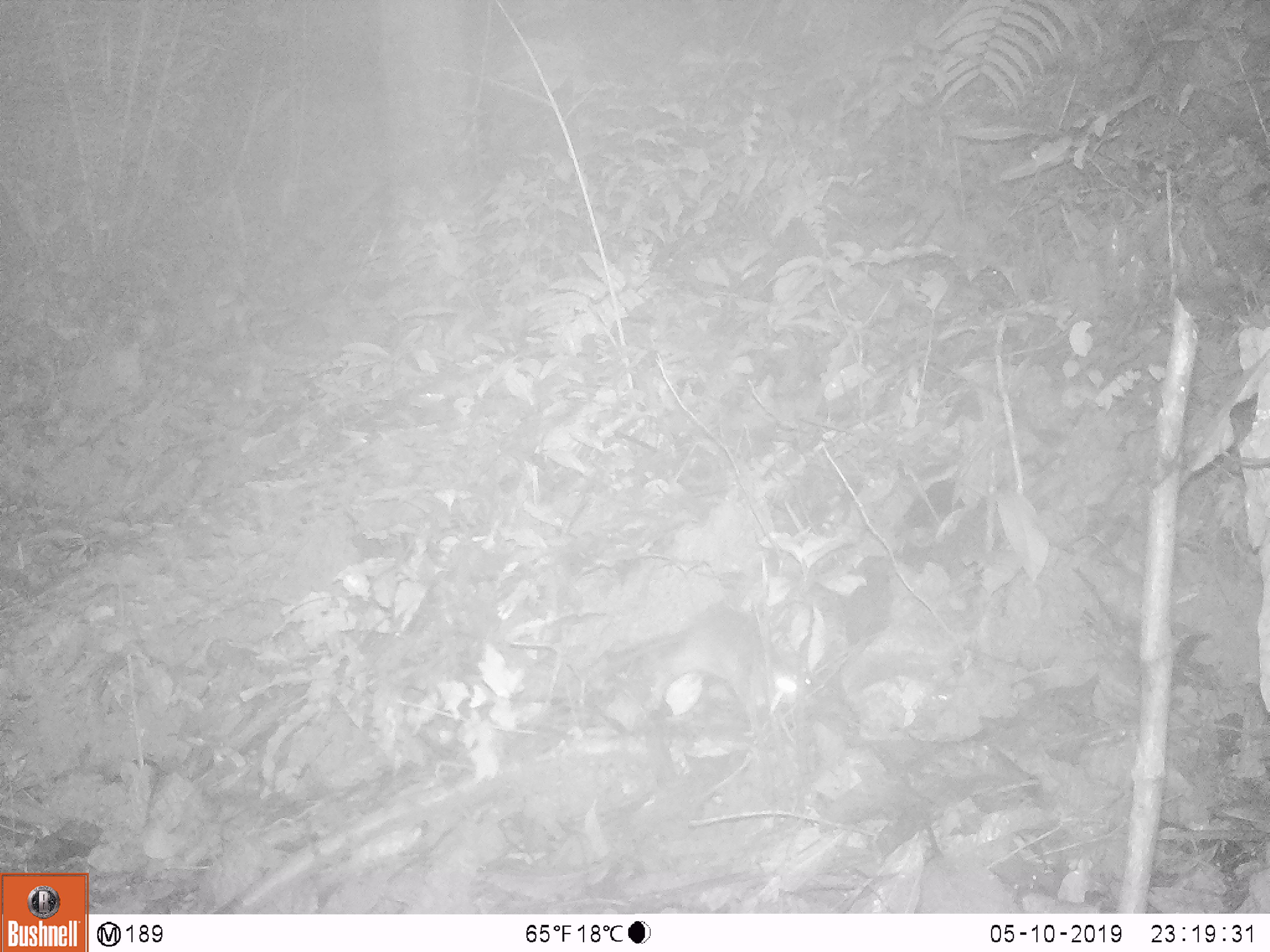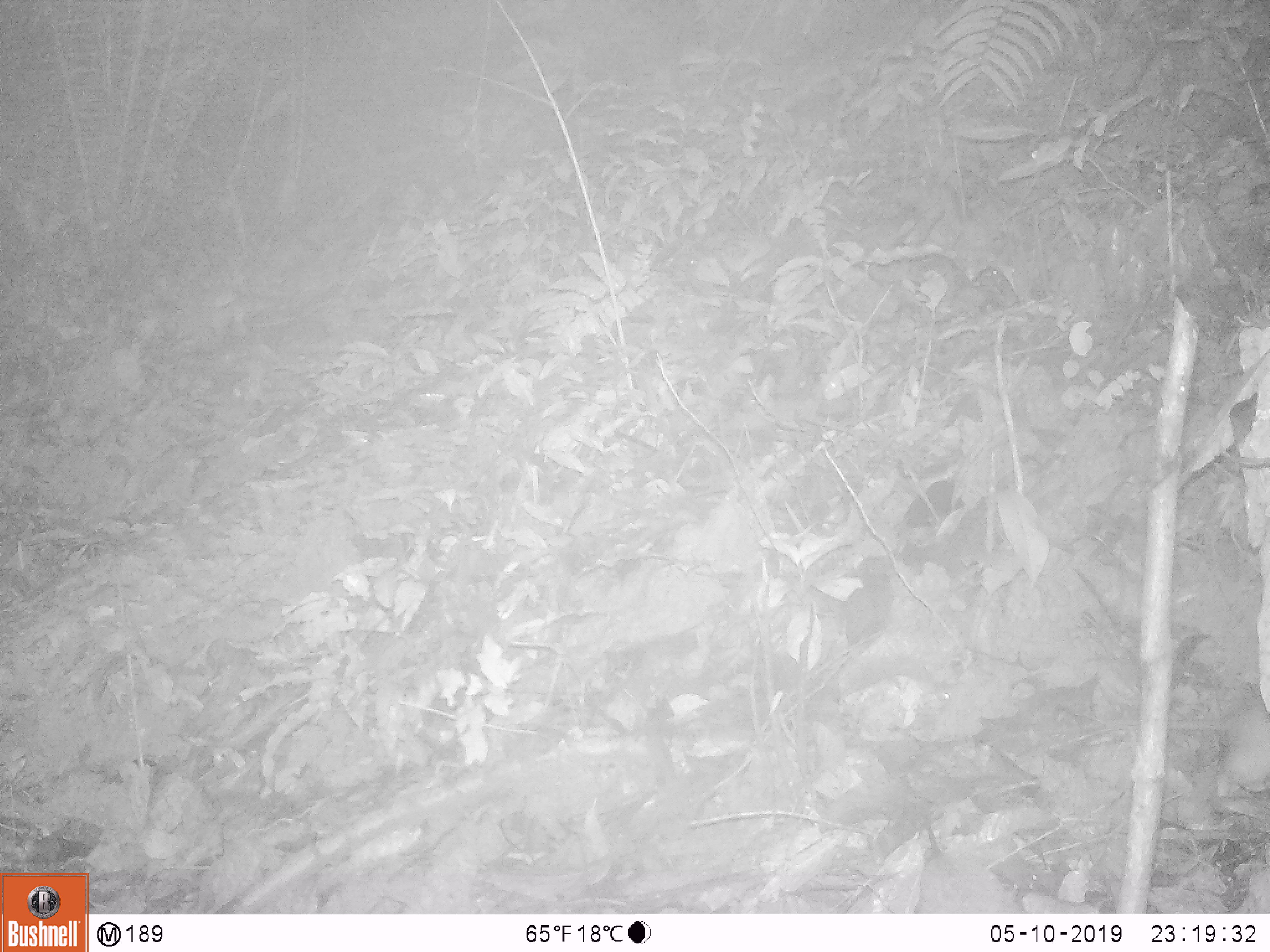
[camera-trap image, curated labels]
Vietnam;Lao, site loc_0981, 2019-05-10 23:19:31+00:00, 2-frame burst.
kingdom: Animalia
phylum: Chordata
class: Mammalia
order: Rodentia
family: Muridae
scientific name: Muridae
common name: old-world mice and rats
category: unidentified murid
Unidentified murid (old-world mice and rats) (Muridae). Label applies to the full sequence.